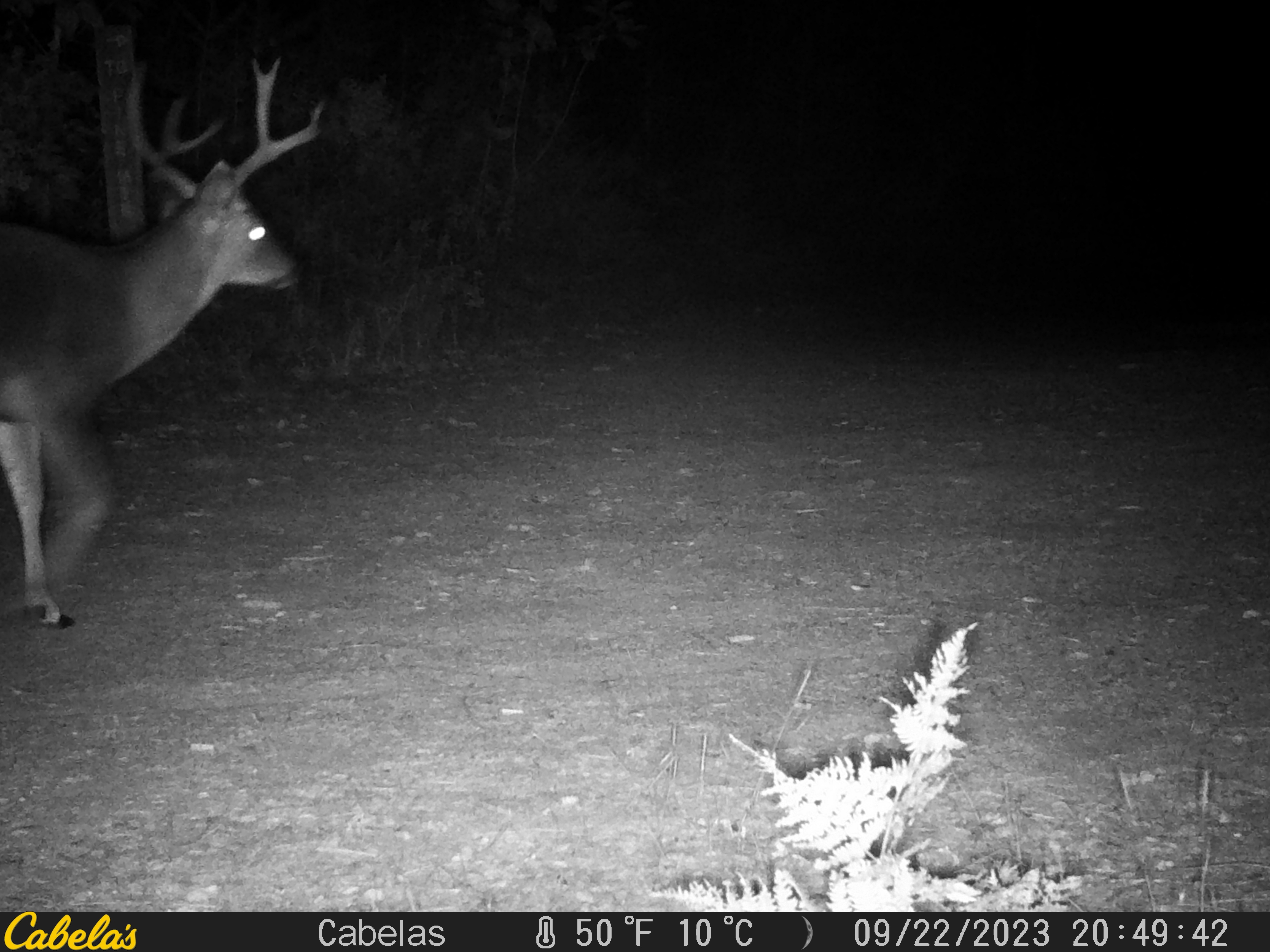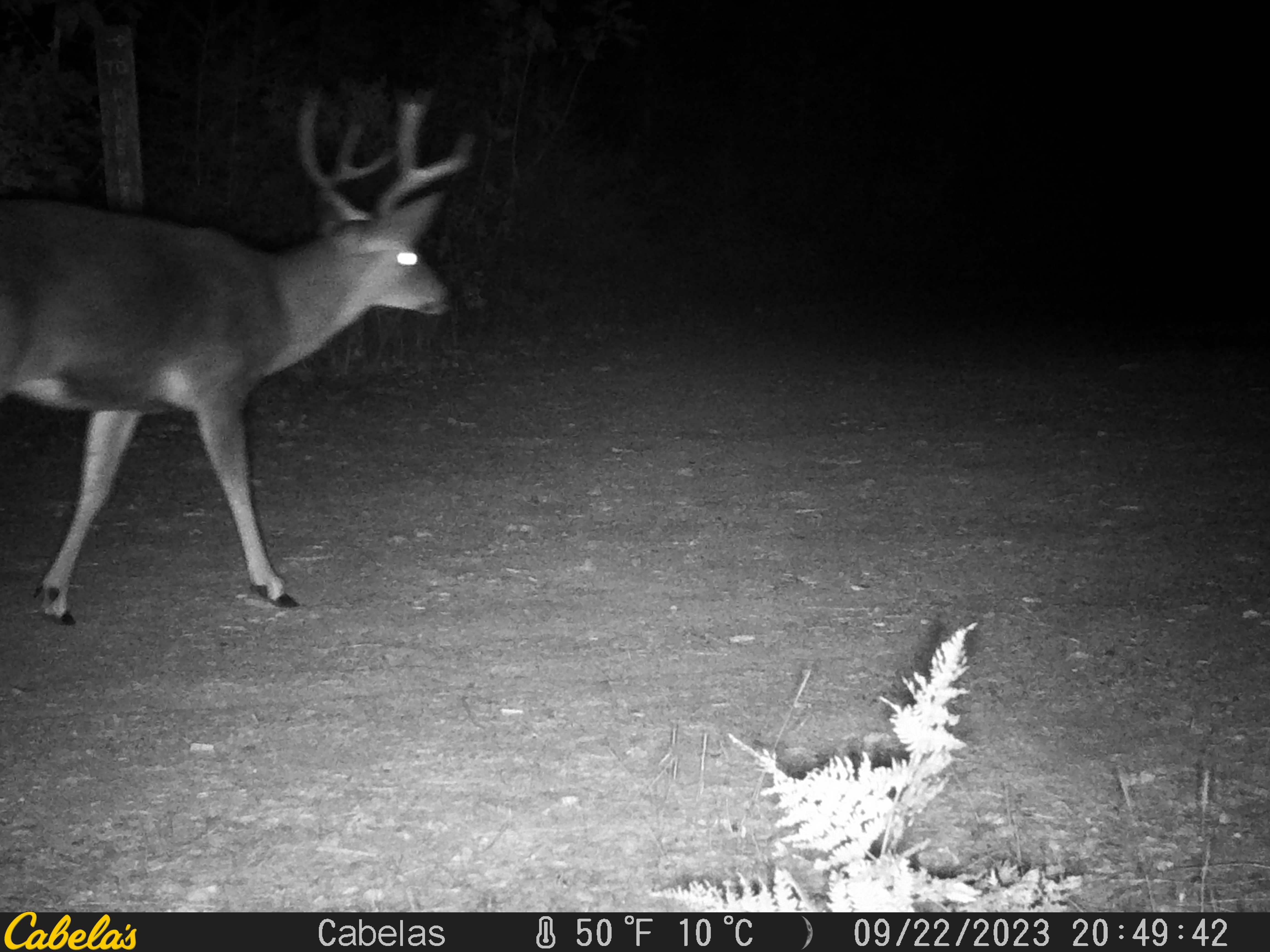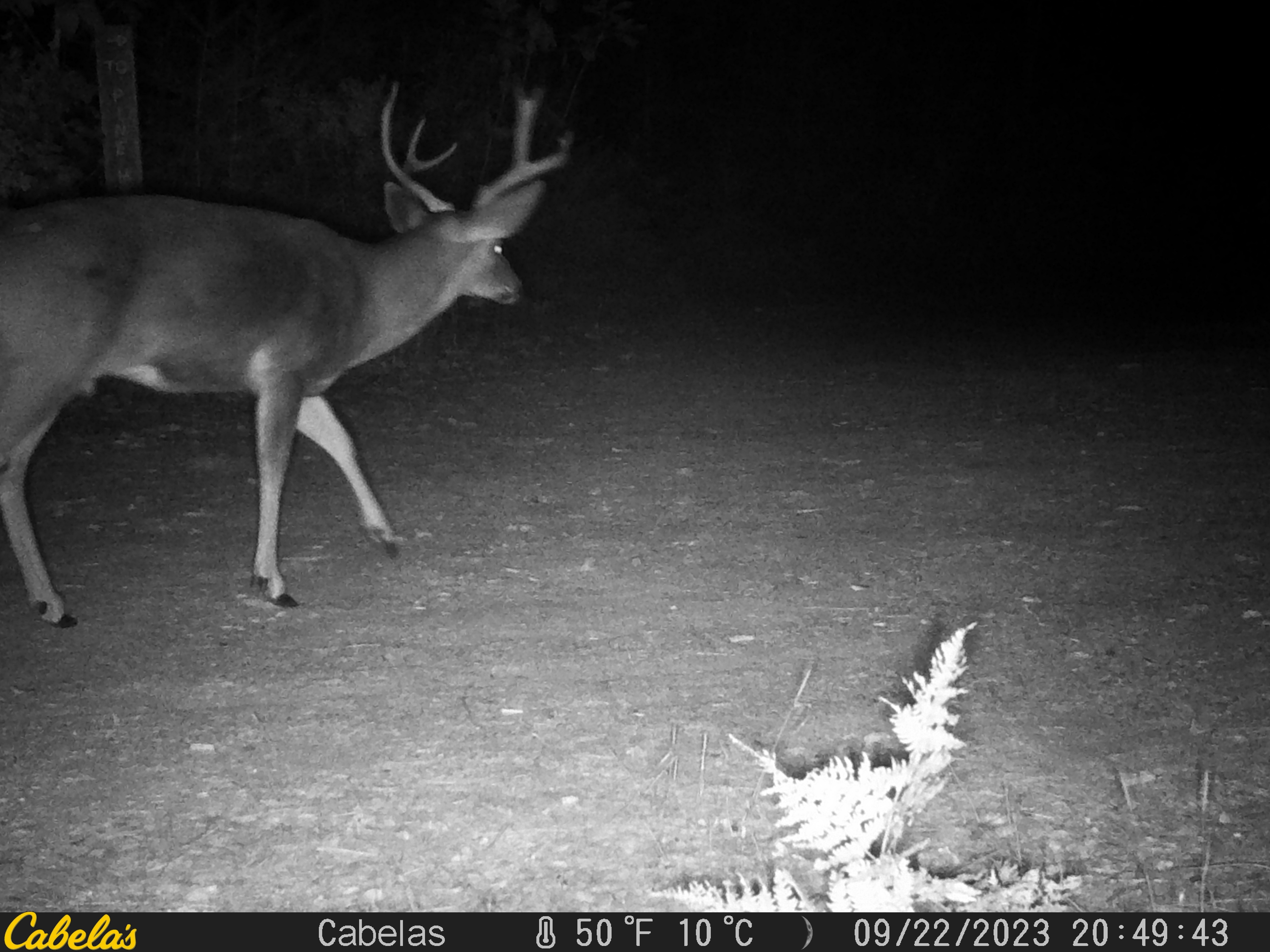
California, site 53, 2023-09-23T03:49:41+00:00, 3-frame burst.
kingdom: Animalia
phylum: Chordata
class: Mammalia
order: Artiodactyla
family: Cervidae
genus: Odocoileus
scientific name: Odocoileus hemionus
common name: mule deer